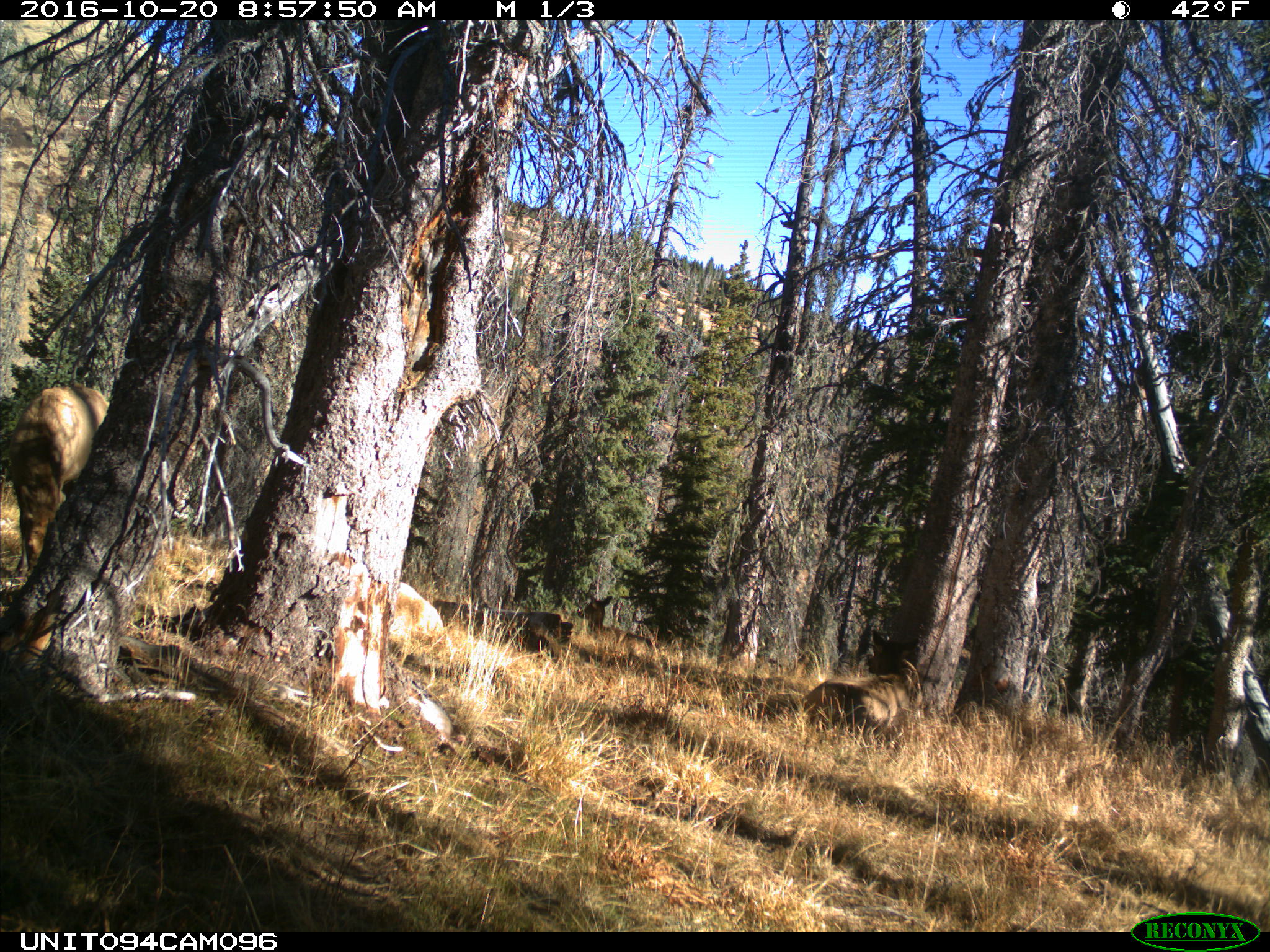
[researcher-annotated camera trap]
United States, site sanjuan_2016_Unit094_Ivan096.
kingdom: Animalia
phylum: Chordata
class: Mammalia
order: Artiodactyla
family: Cervidae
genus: Cervus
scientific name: Cervus elaphus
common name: red deer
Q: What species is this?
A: Cervus elaphus (red deer).